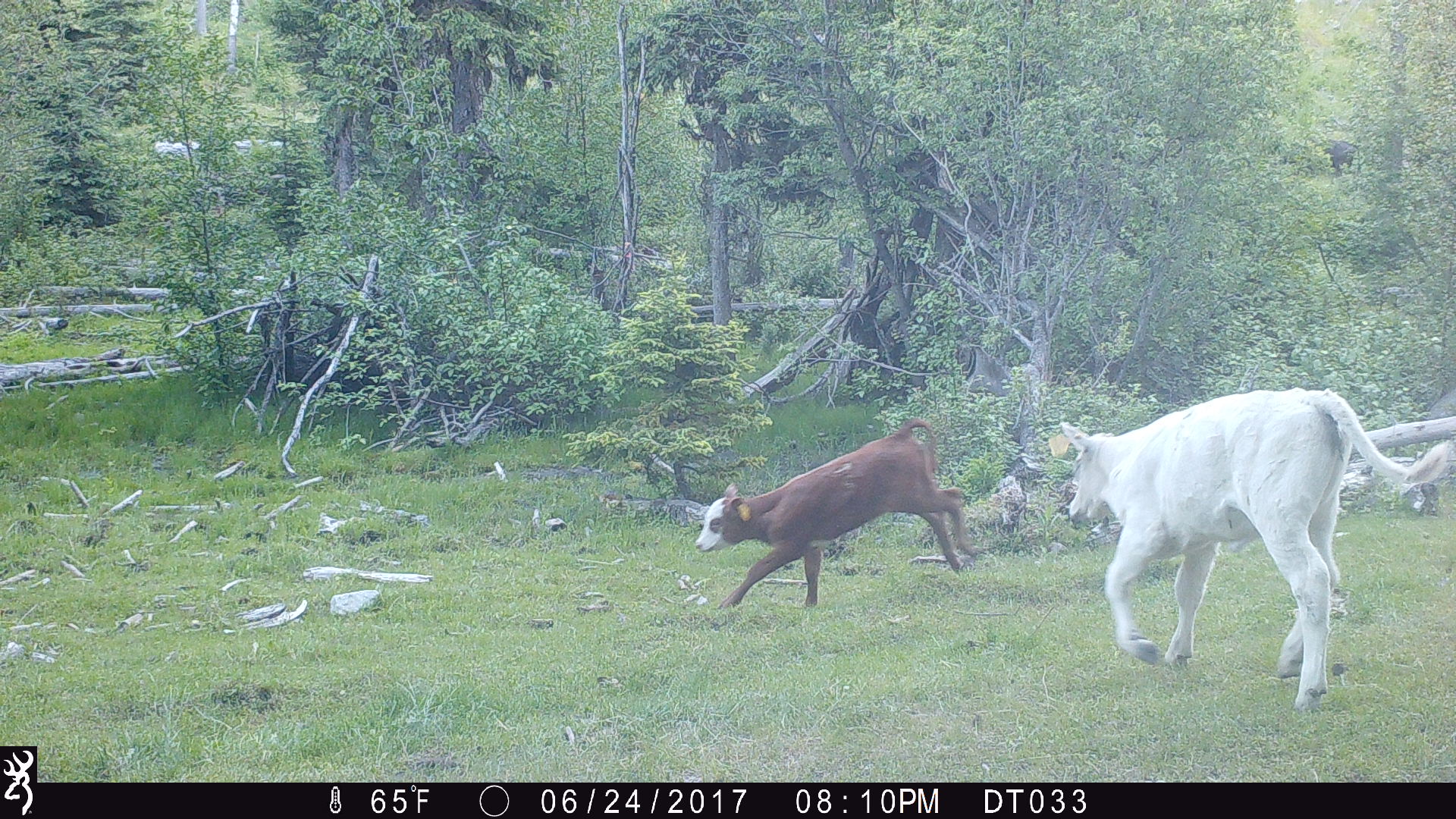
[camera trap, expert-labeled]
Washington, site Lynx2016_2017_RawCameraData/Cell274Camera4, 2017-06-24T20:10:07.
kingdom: Animalia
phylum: Chordata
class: Mammalia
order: Artiodactyla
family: Bovidae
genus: Bos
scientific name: Bos taurus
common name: domestic cattle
Domestic cattle (Bos taurus). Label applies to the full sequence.